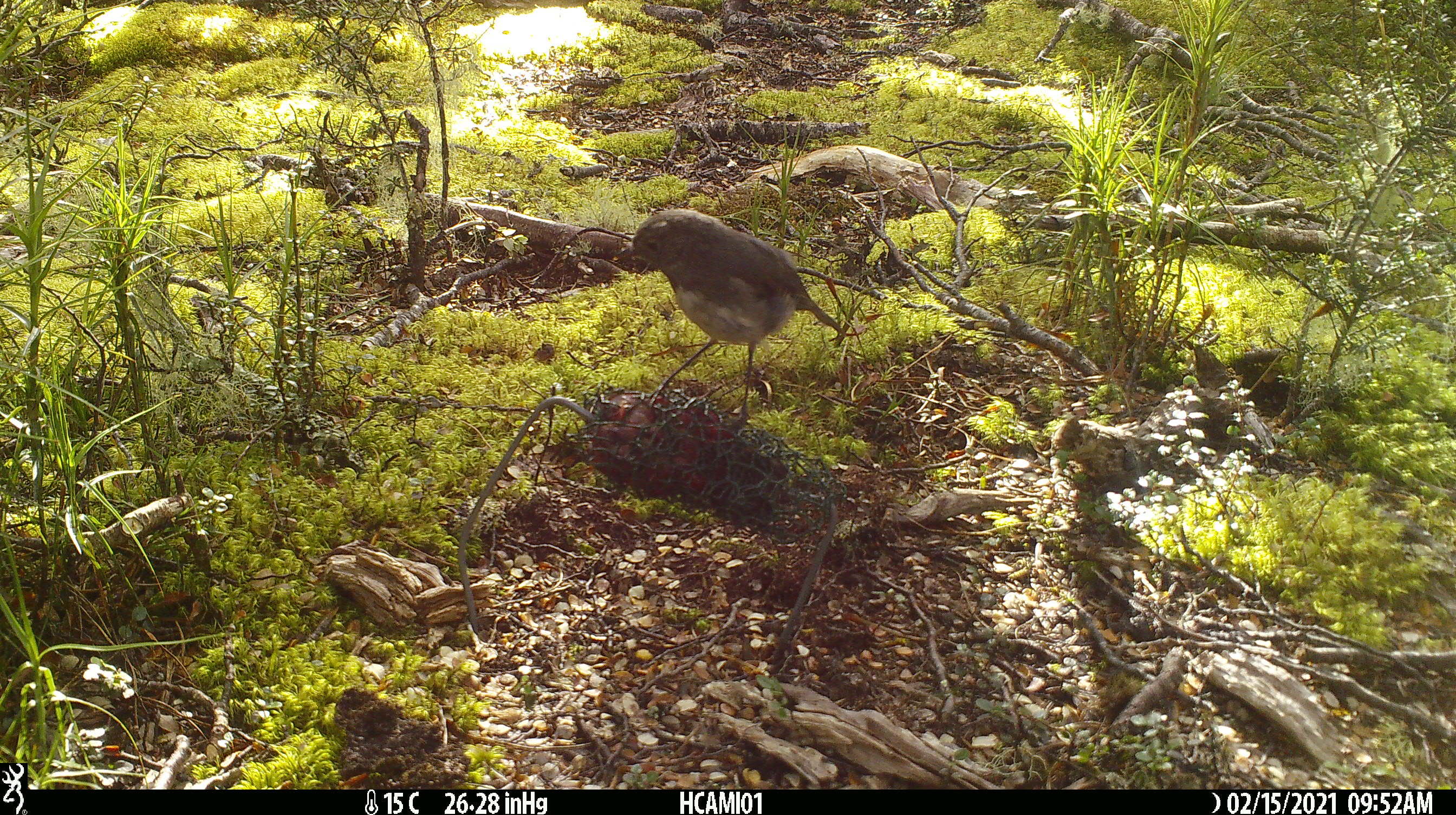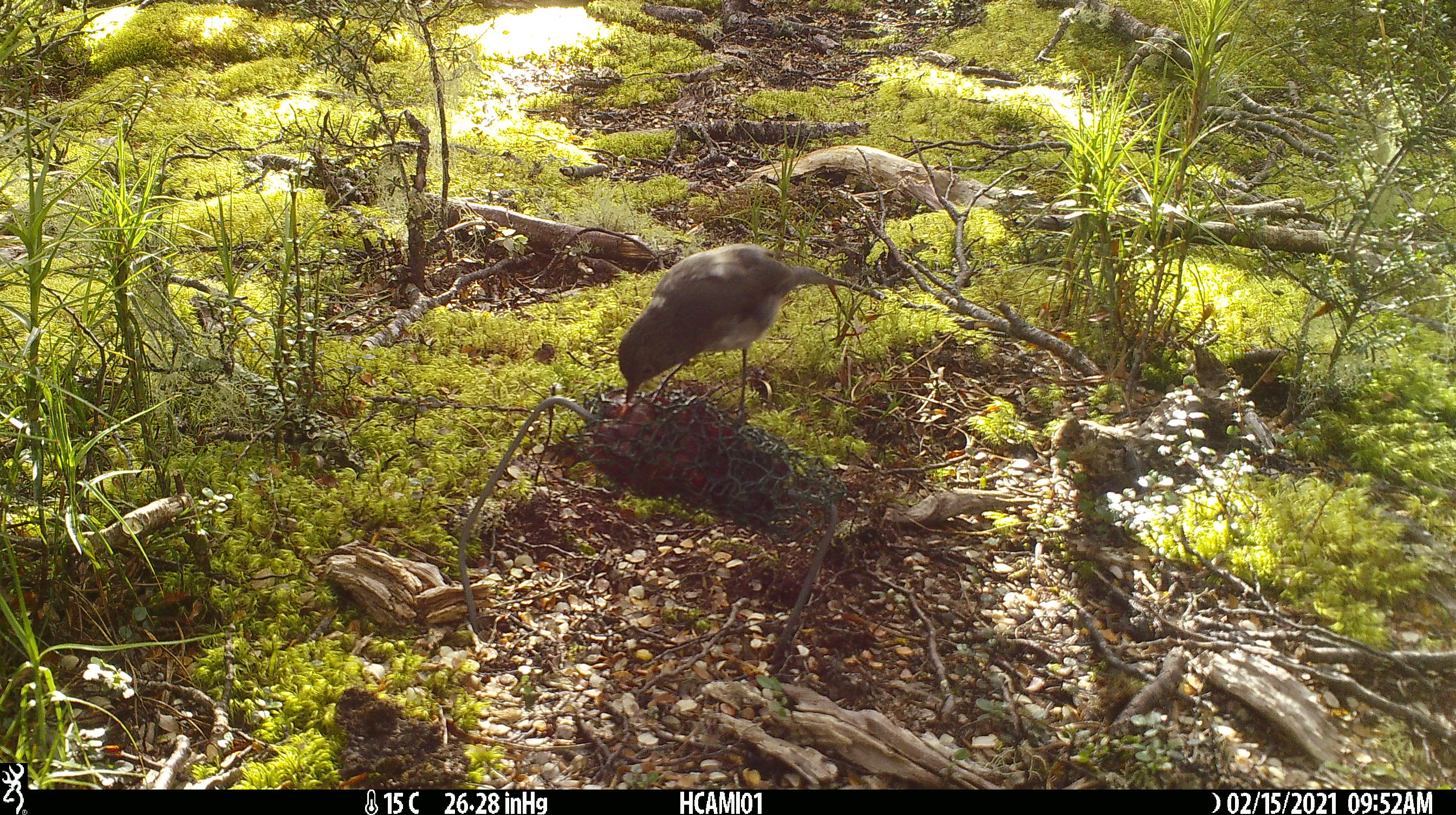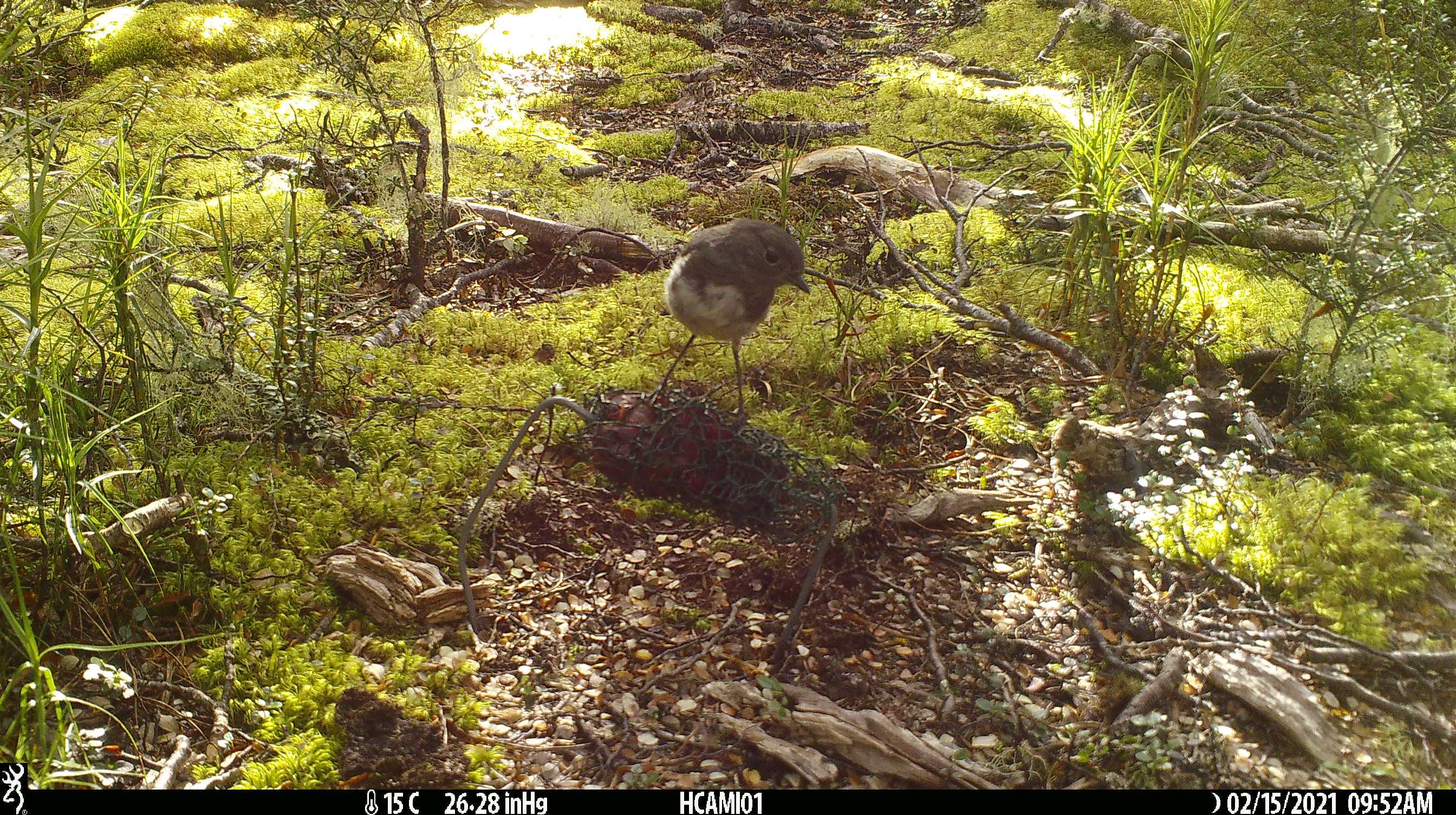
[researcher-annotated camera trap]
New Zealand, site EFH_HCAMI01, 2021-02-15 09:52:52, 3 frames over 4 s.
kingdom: Animalia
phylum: Chordata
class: Aves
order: Passeriformes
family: Petroicidae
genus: Petroica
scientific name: Petroica australis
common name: new zealand robin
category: robin